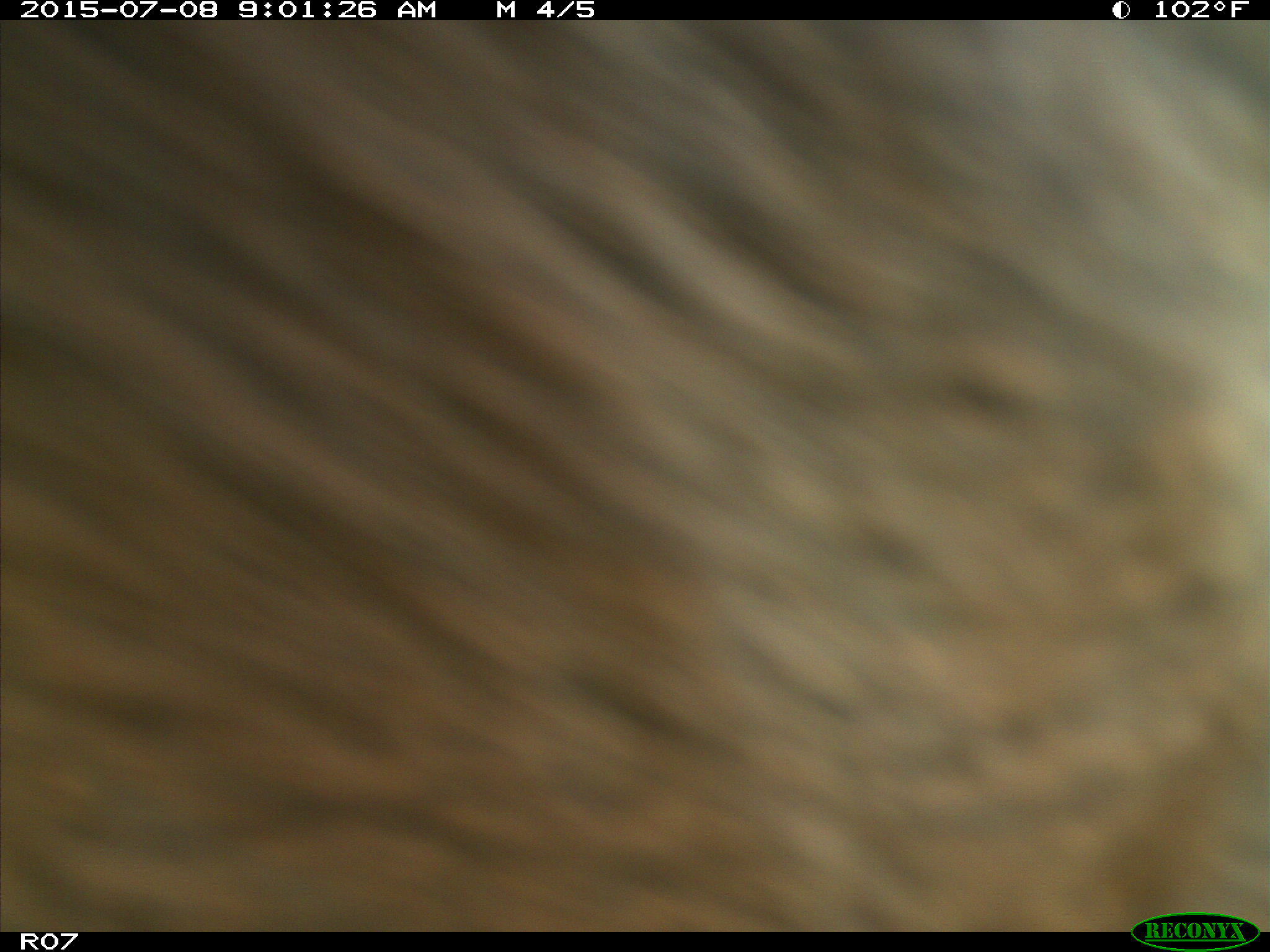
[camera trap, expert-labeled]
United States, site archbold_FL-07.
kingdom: Animalia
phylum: Chordata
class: Mammalia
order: Artiodactyla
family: Bovidae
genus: Bos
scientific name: Bos taurus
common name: domestic cow